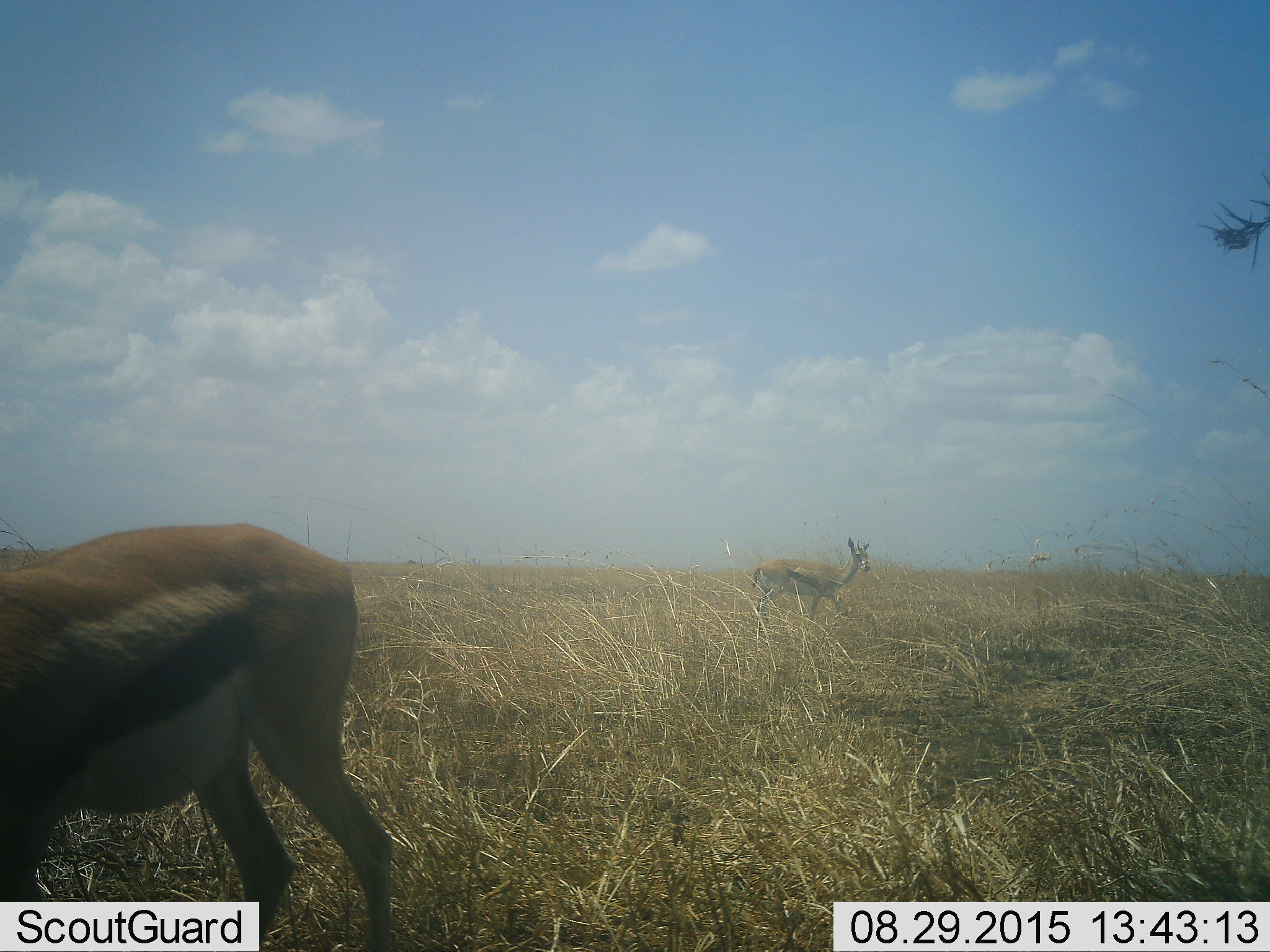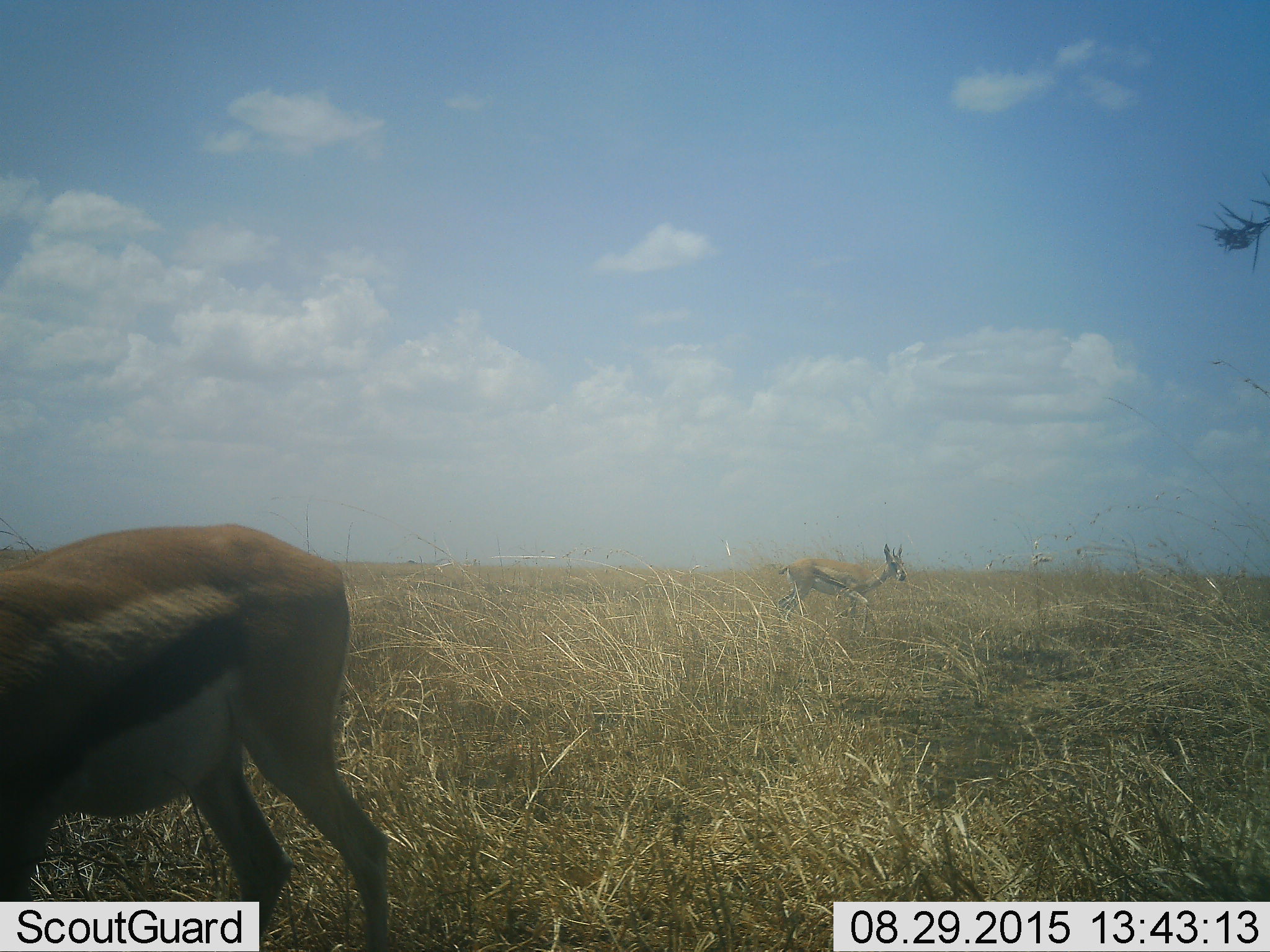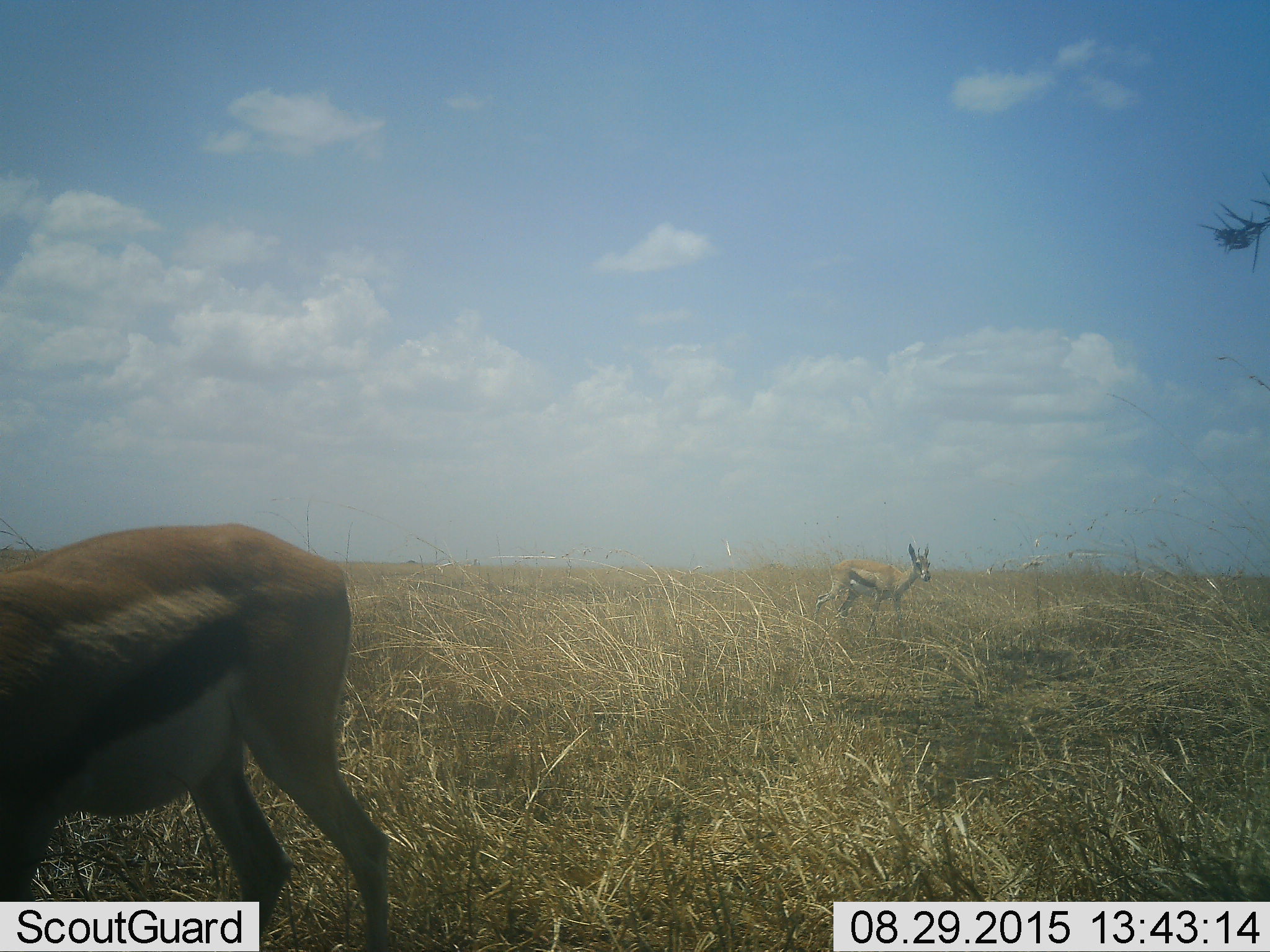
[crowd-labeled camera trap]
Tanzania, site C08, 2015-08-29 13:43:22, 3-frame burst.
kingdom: Animalia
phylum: Chordata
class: Mammalia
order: Artiodactyla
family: Bovidae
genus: Eudorcas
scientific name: Eudorcas thomsonii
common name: thomson's gazelle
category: gazellethomsons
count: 2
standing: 76%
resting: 0%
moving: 53%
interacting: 0%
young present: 12%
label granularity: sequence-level